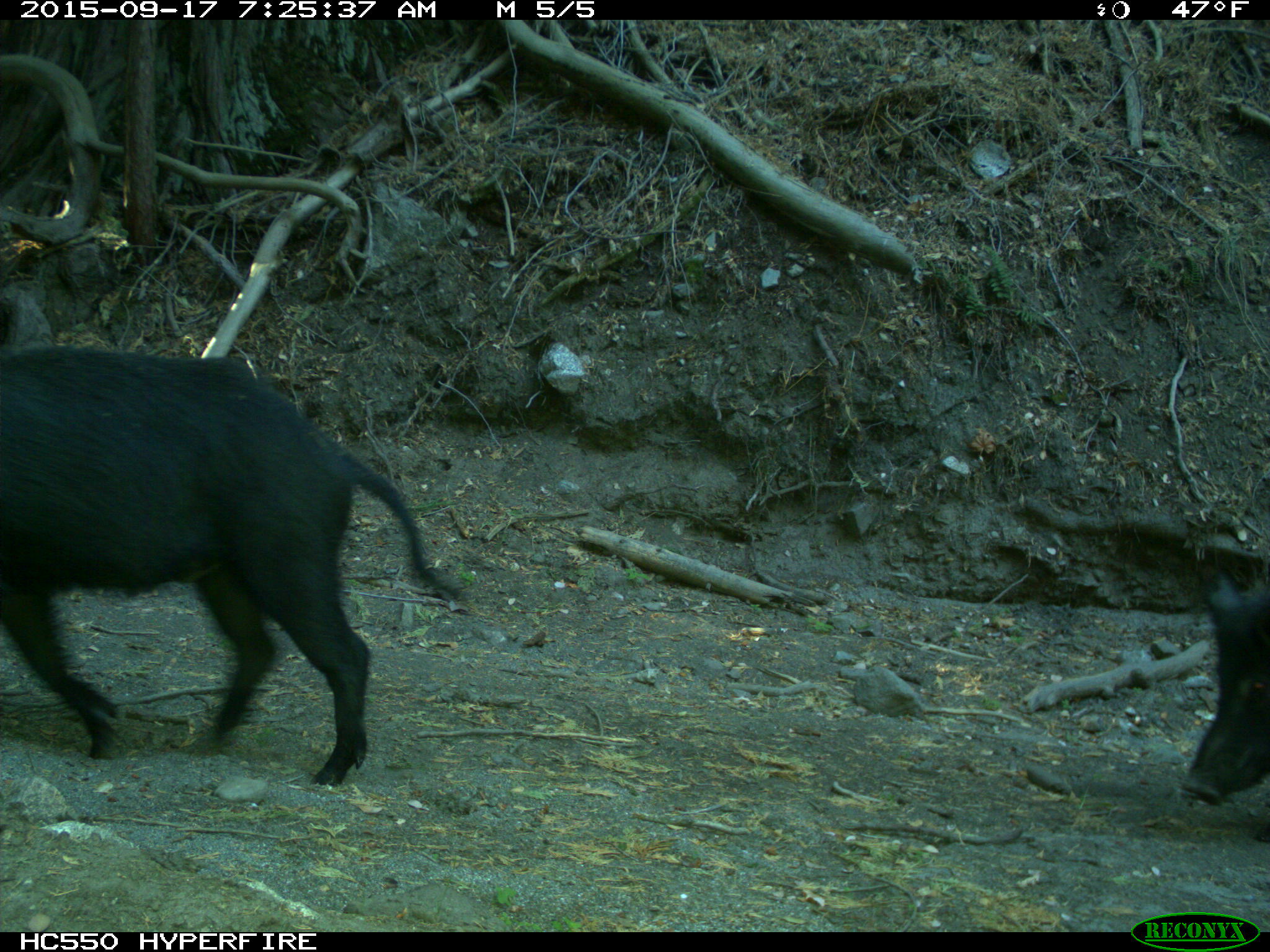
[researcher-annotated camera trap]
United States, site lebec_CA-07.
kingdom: Animalia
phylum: Chordata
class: Mammalia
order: Artiodactyla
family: Suidae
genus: Sus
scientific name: Sus scrofa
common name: wild boar